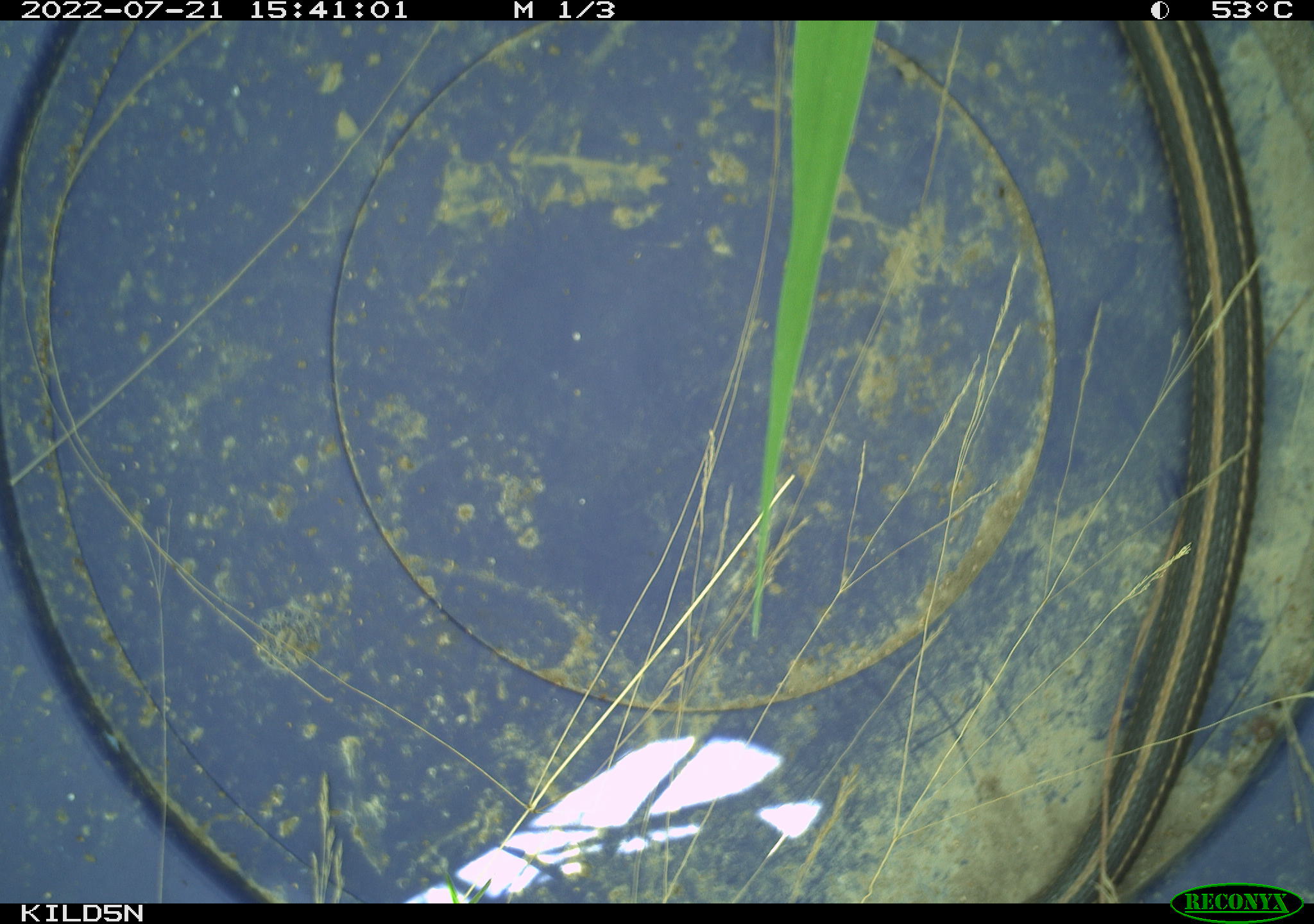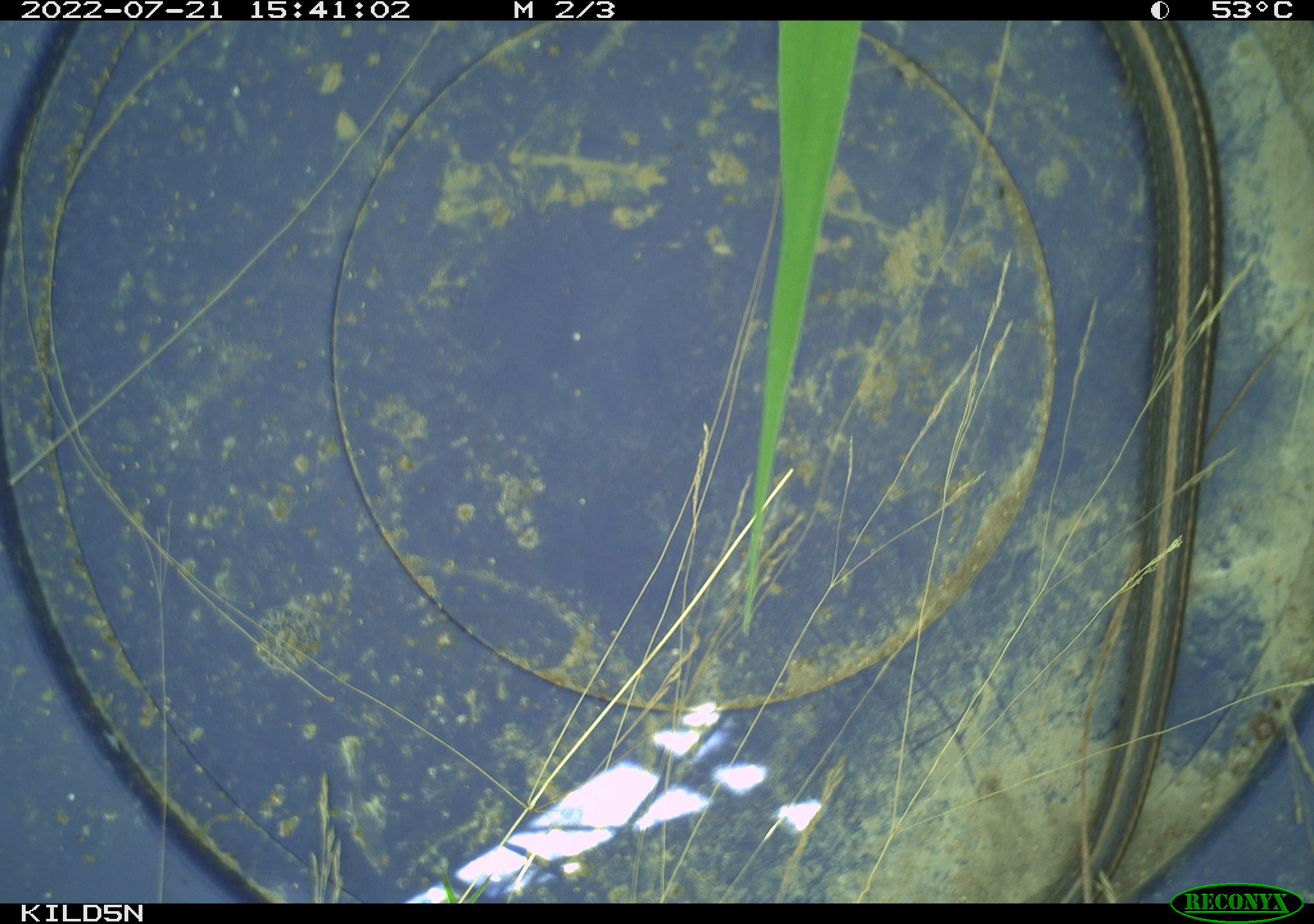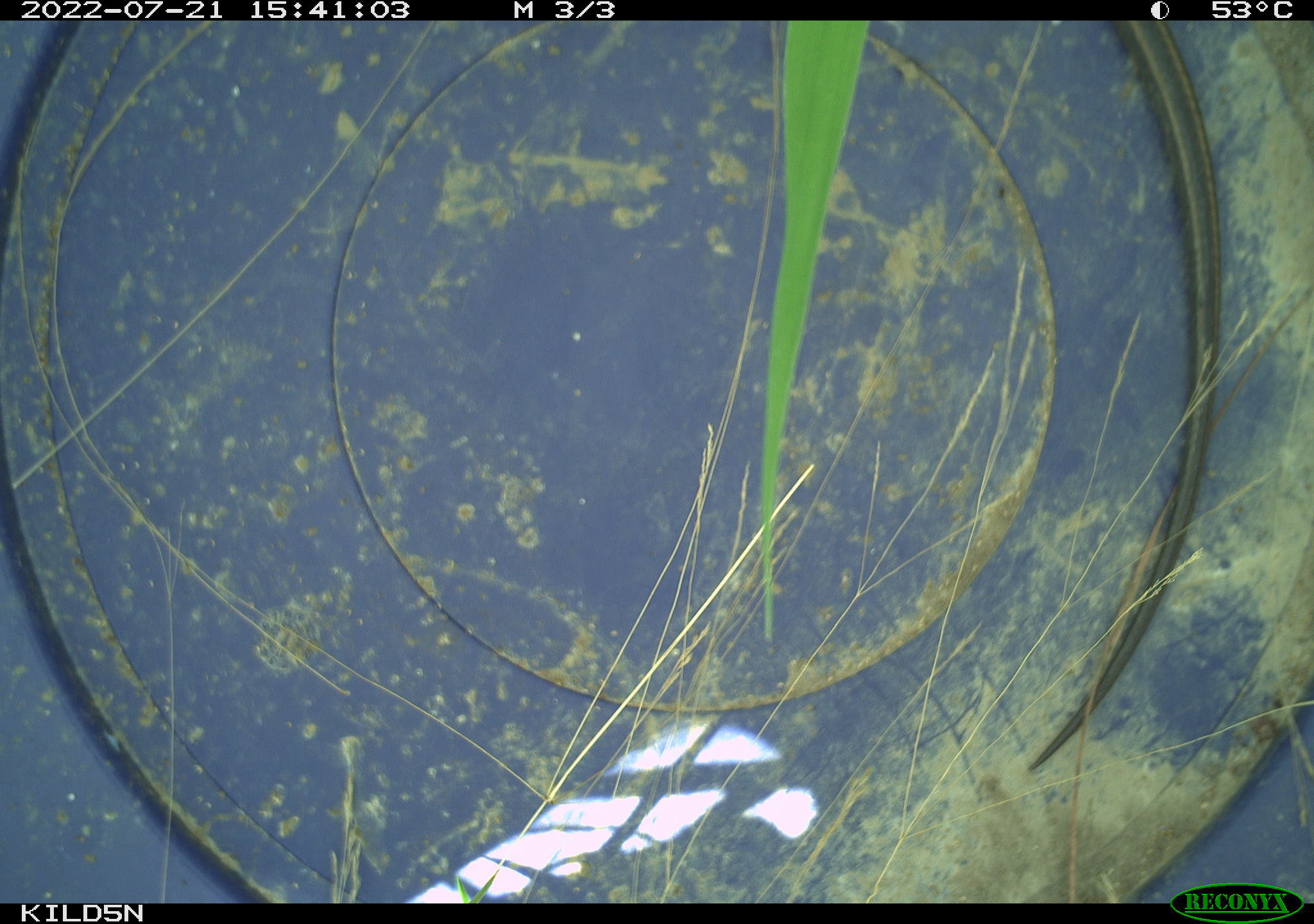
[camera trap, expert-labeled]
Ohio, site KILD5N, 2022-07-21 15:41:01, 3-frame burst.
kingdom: Animalia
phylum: Chordata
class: Reptilia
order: Squamata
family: Colubridae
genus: Thamnophis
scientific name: Thamnophis sirtalis sirtalis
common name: eastern gartersnake